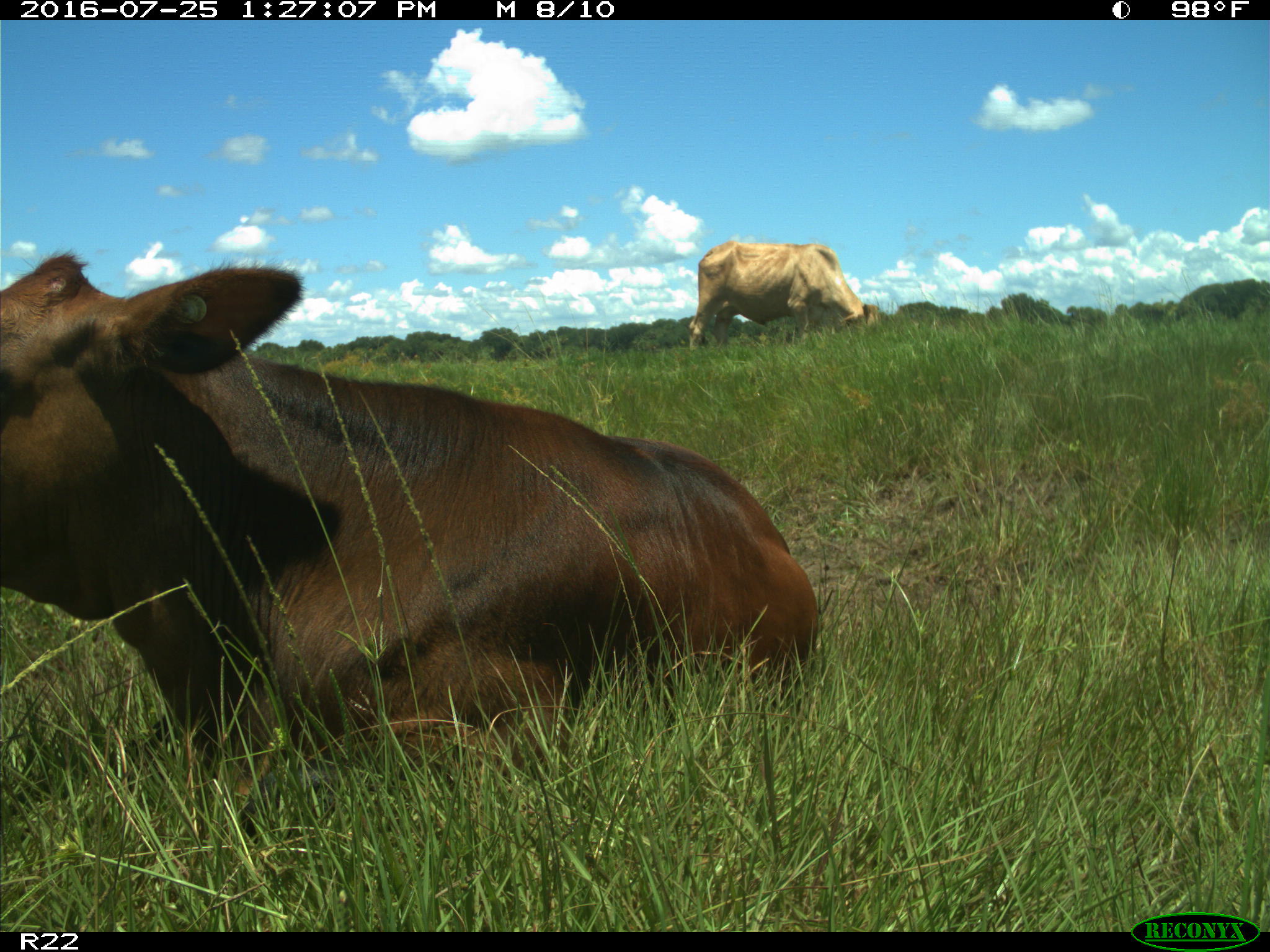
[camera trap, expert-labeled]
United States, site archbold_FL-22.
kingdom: Animalia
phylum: Chordata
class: Mammalia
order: Artiodactyla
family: Bovidae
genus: Bos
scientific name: Bos taurus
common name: domestic cow